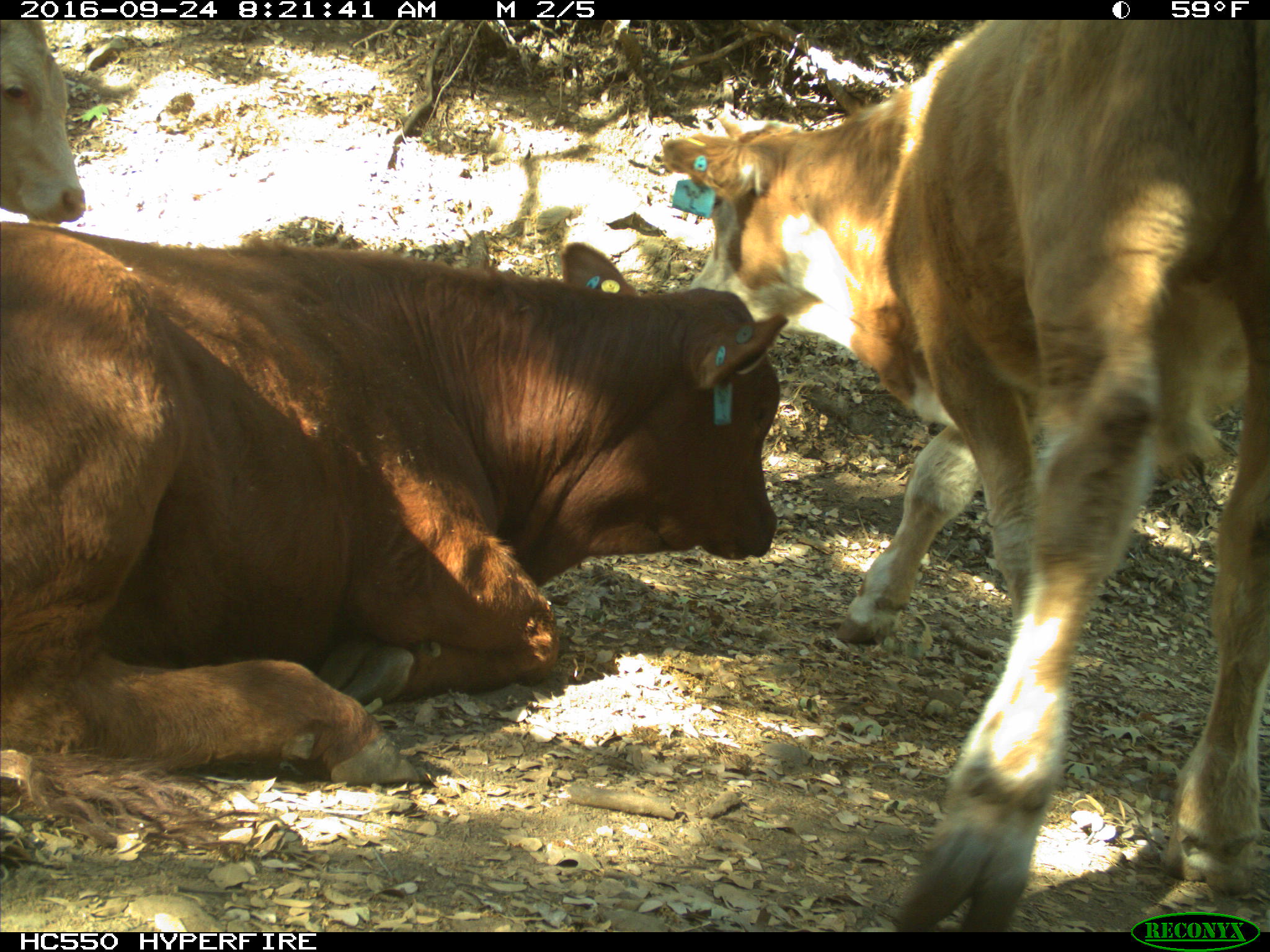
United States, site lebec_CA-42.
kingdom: Animalia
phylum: Chordata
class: Mammalia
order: Artiodactyla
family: Bovidae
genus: Bos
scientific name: Bos taurus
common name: domestic cow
Bos taurus (domestic cow).